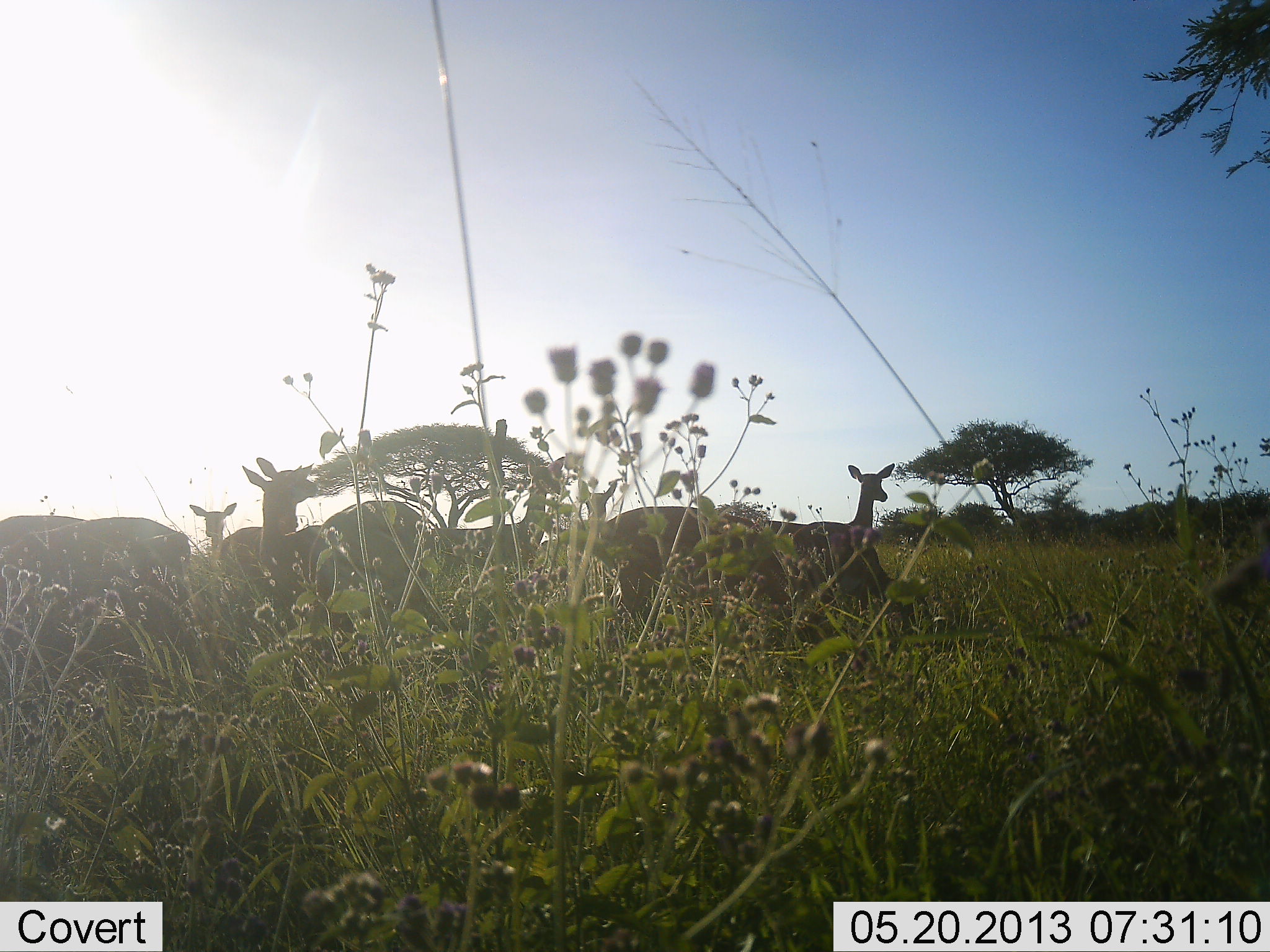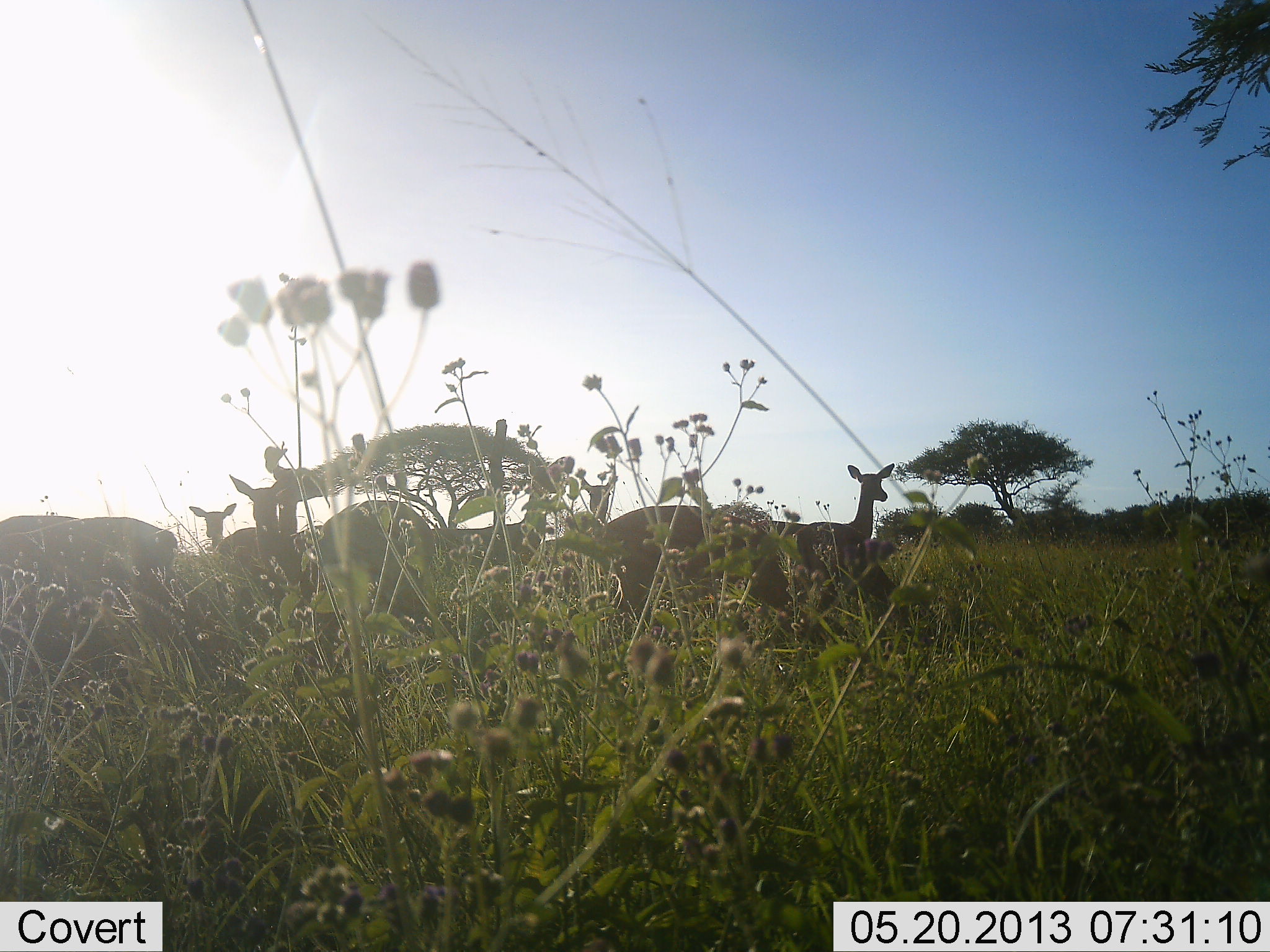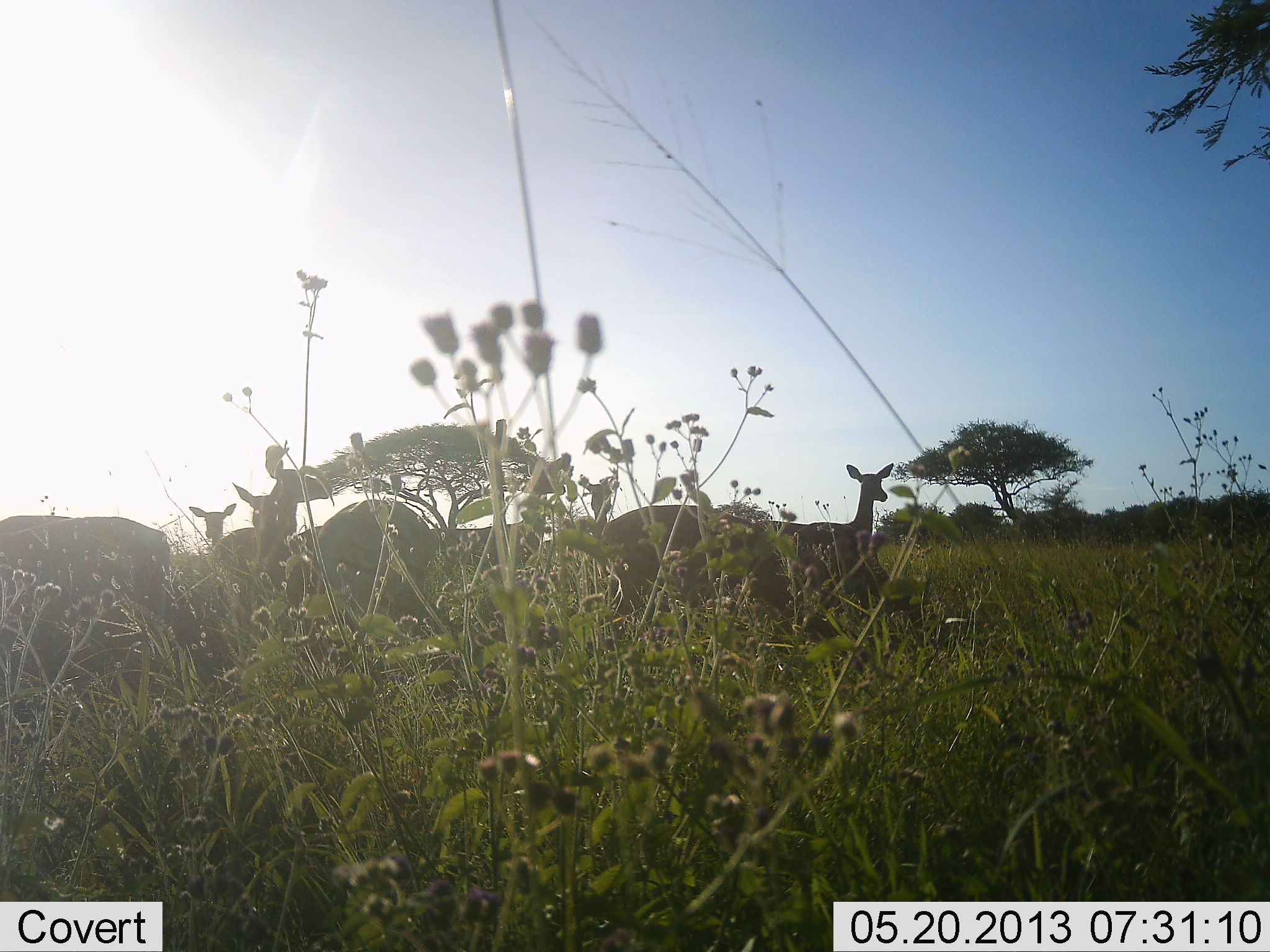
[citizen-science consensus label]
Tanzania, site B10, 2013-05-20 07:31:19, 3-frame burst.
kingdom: Animalia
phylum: Chordata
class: Mammalia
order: Artiodactyla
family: Bovidae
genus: Aepyceros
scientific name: Aepyceros melampus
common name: impala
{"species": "impala (Aepyceros melampus)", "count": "7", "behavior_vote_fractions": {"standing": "89%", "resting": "17%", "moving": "6%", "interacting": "0%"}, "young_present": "0%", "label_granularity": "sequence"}